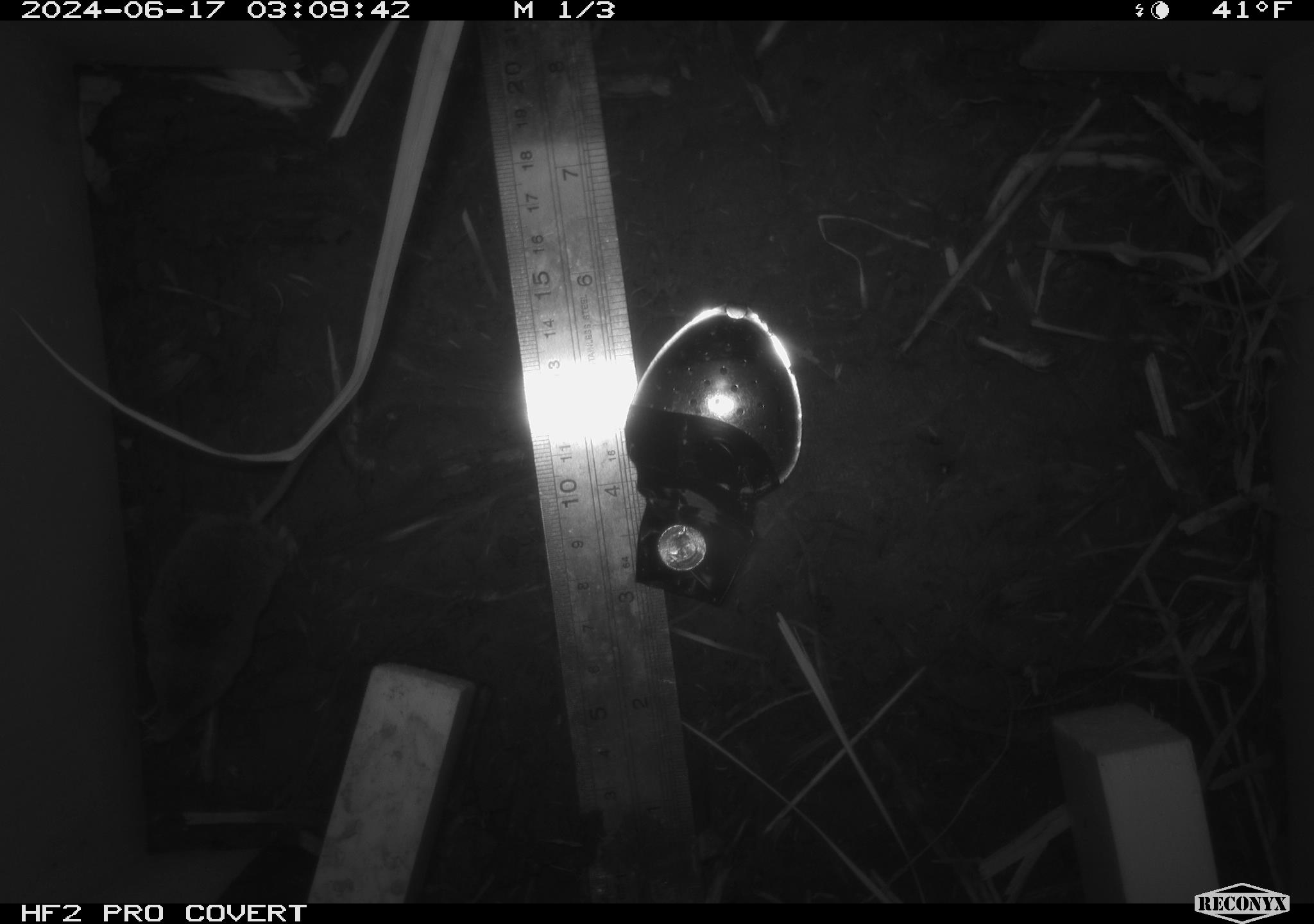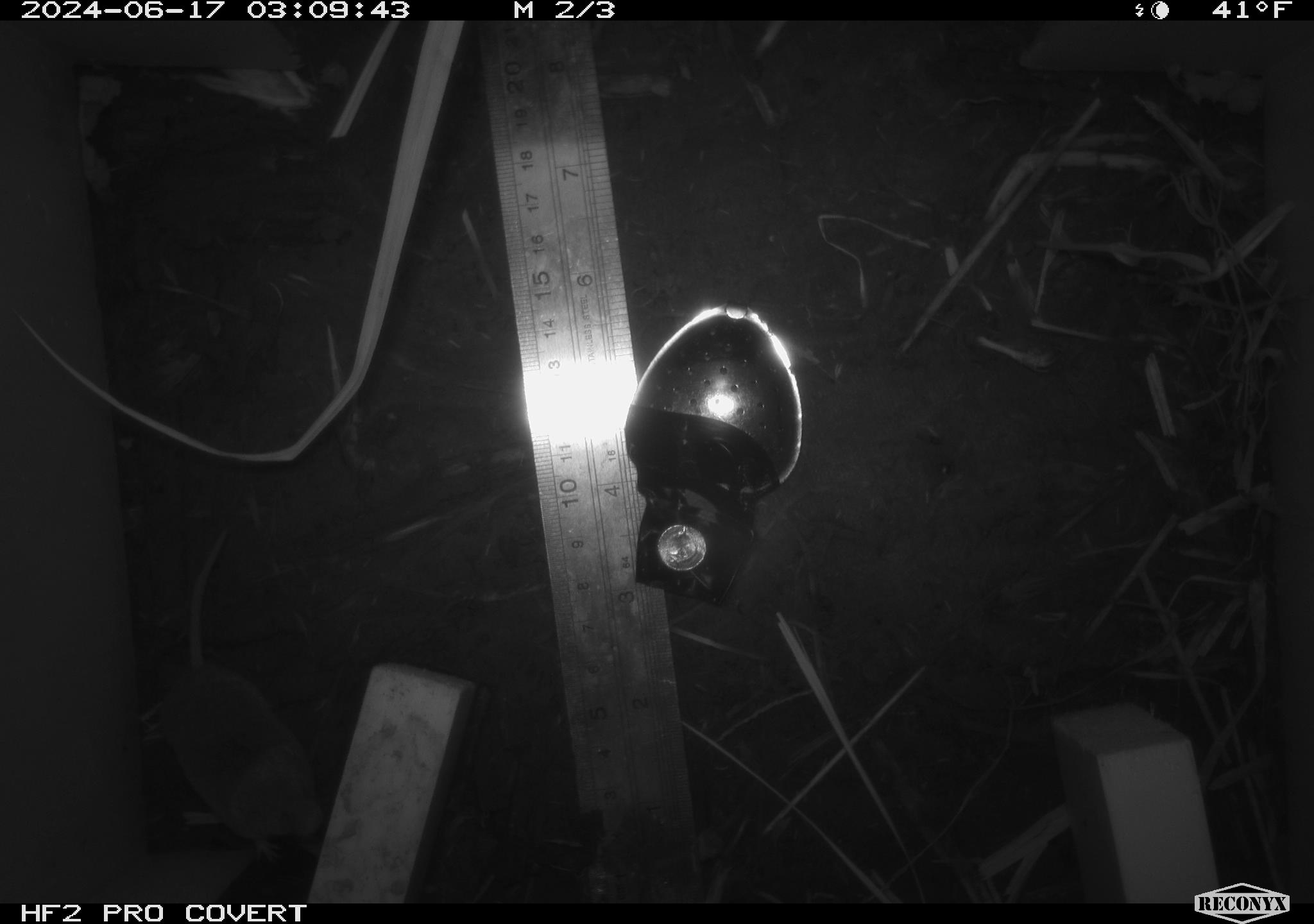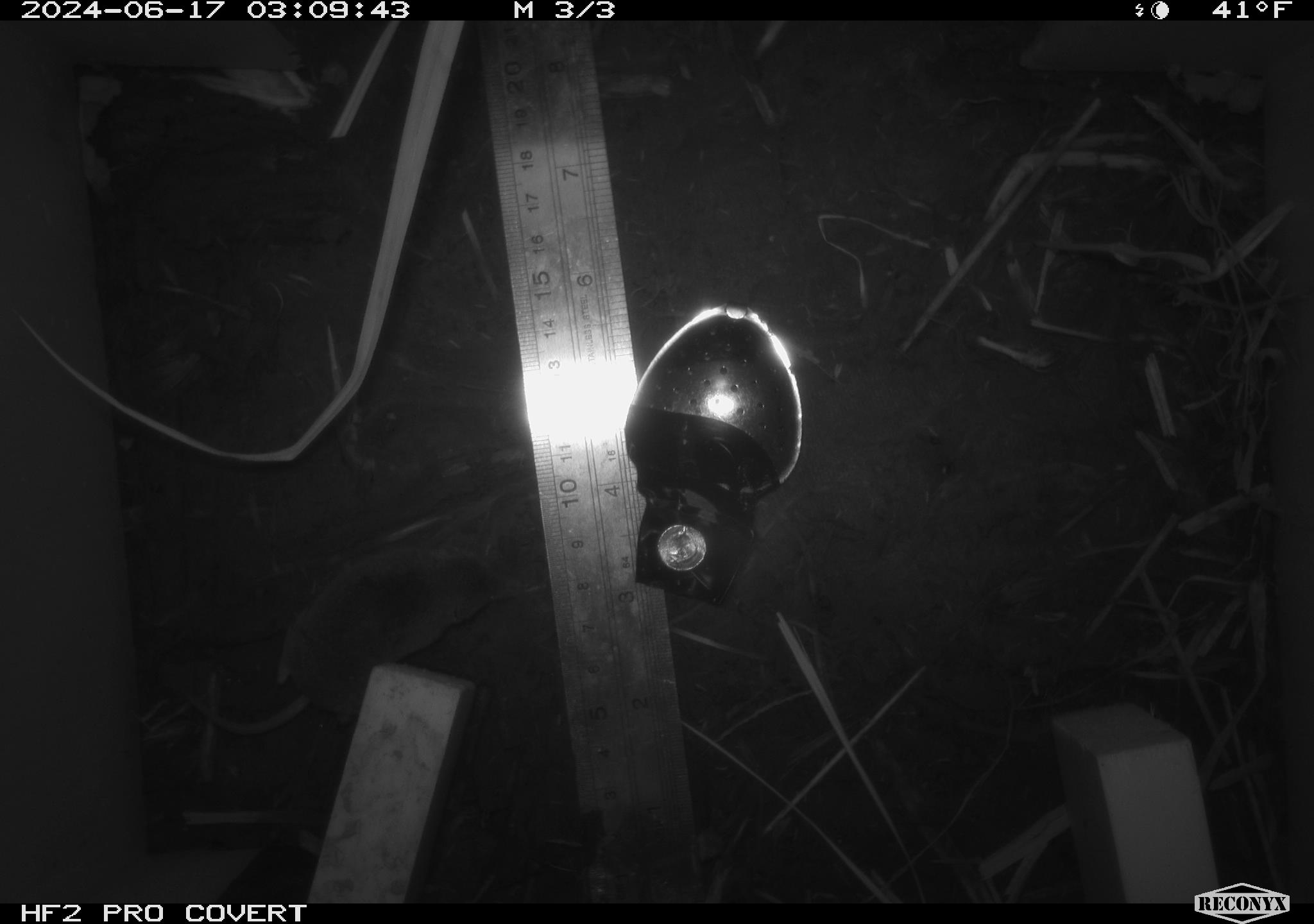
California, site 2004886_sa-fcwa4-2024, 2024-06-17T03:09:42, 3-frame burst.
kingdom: Animalia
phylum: Chordata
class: Mammalia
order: Eulipotyphla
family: Soricidae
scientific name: Soricidae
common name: shrews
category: soricidae family